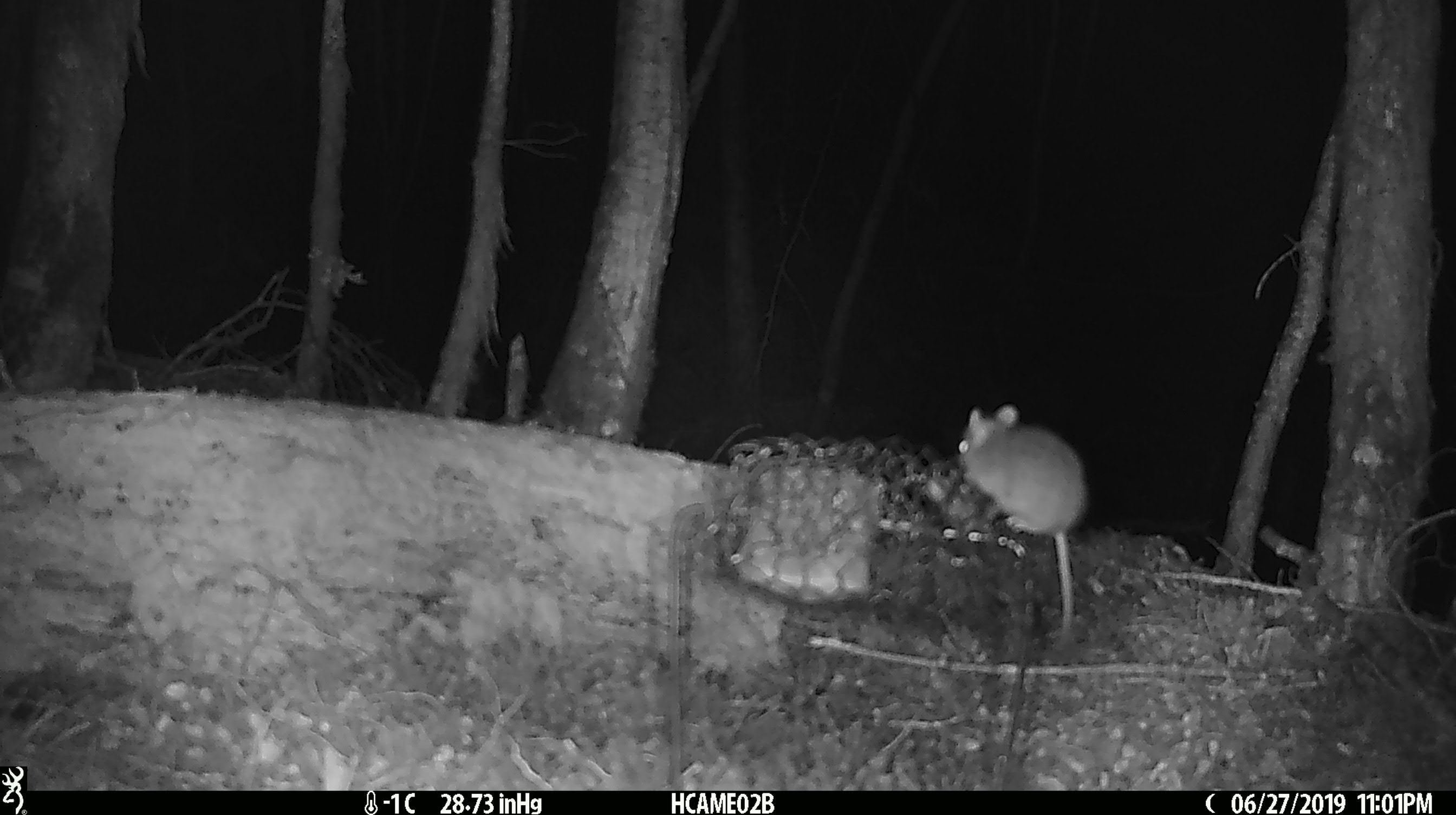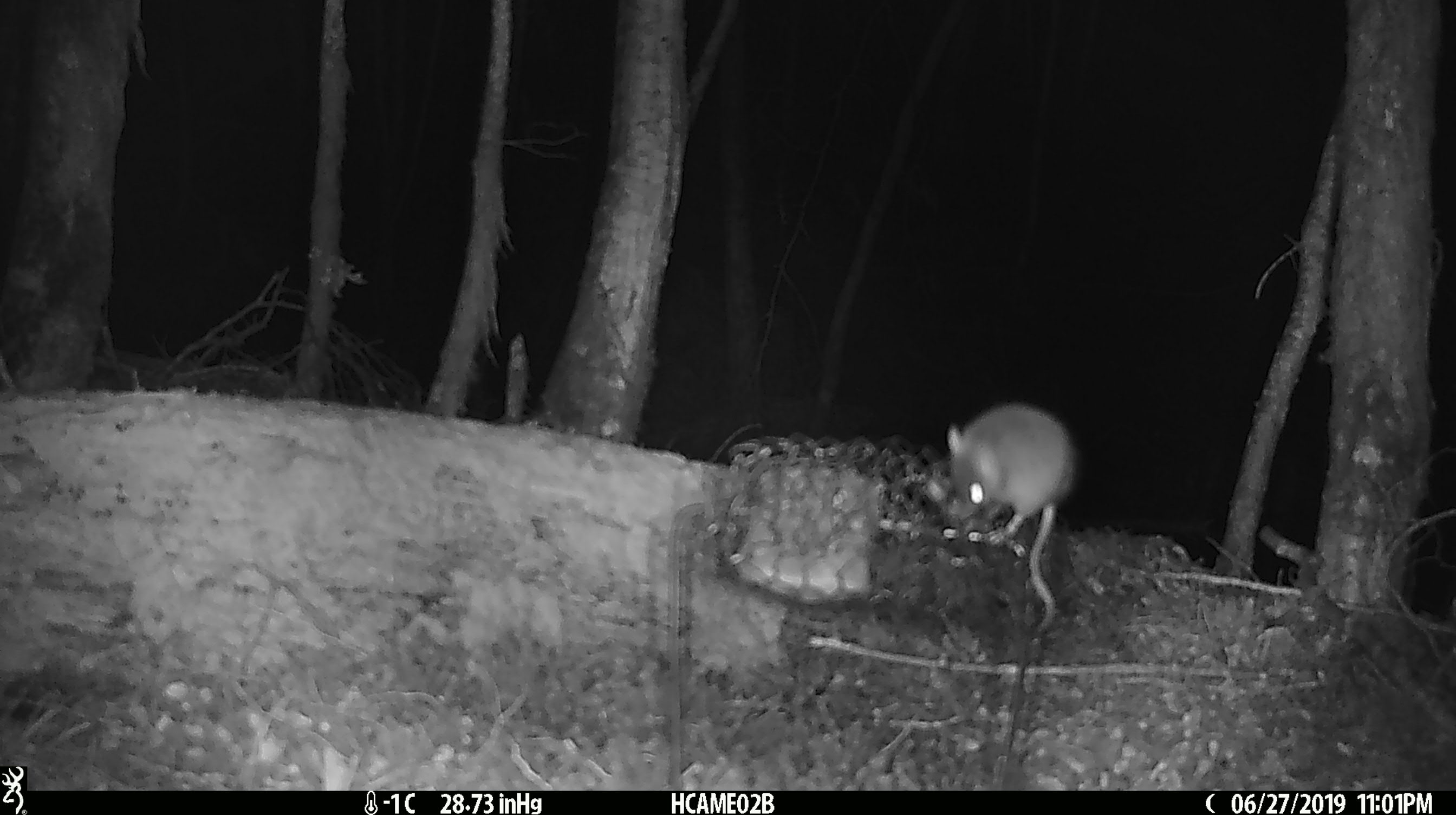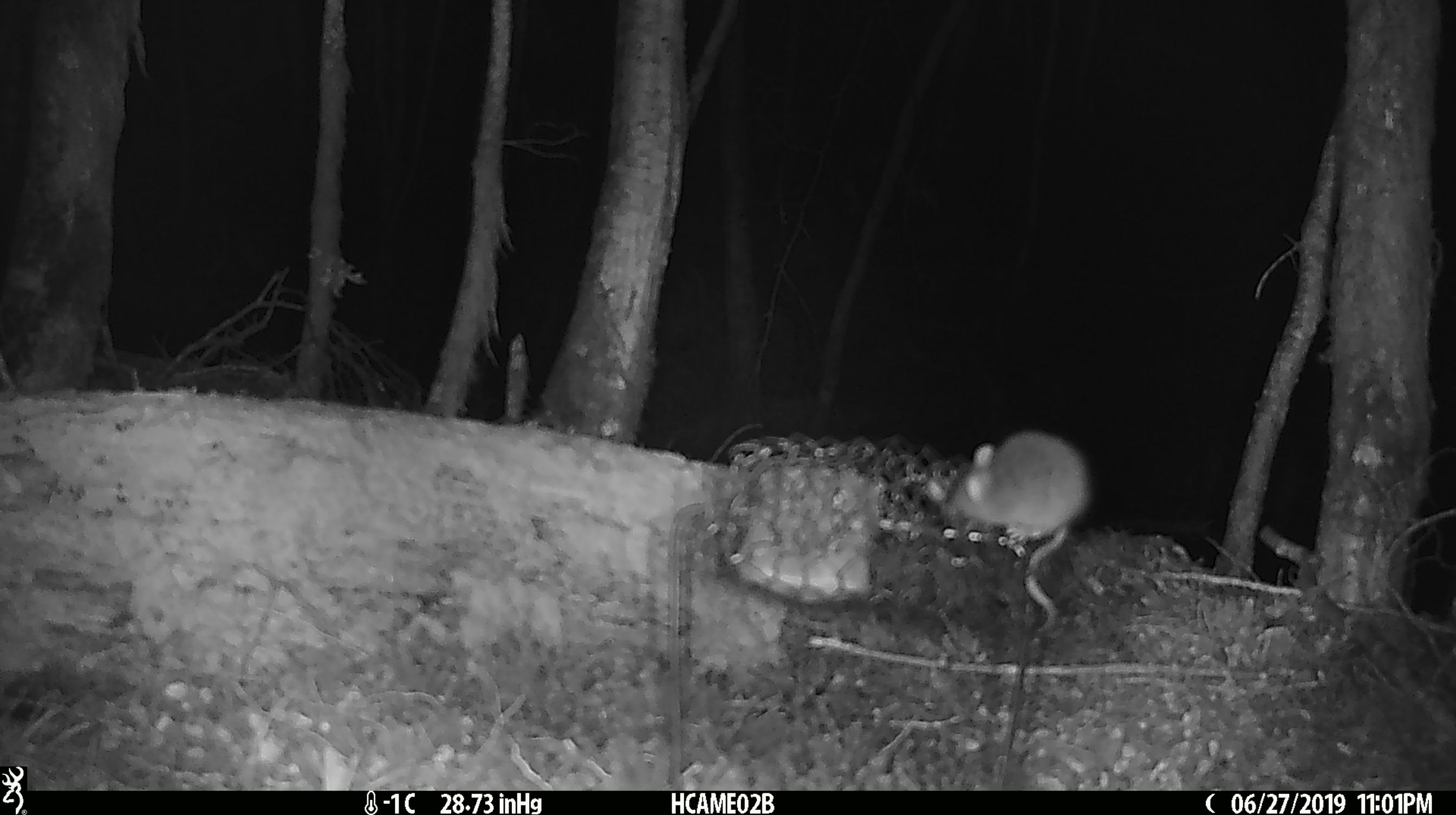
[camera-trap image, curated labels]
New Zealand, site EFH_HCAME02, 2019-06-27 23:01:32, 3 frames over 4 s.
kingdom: Animalia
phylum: Chordata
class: Mammalia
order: Rodentia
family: Muridae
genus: Mus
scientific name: Mus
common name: mouse